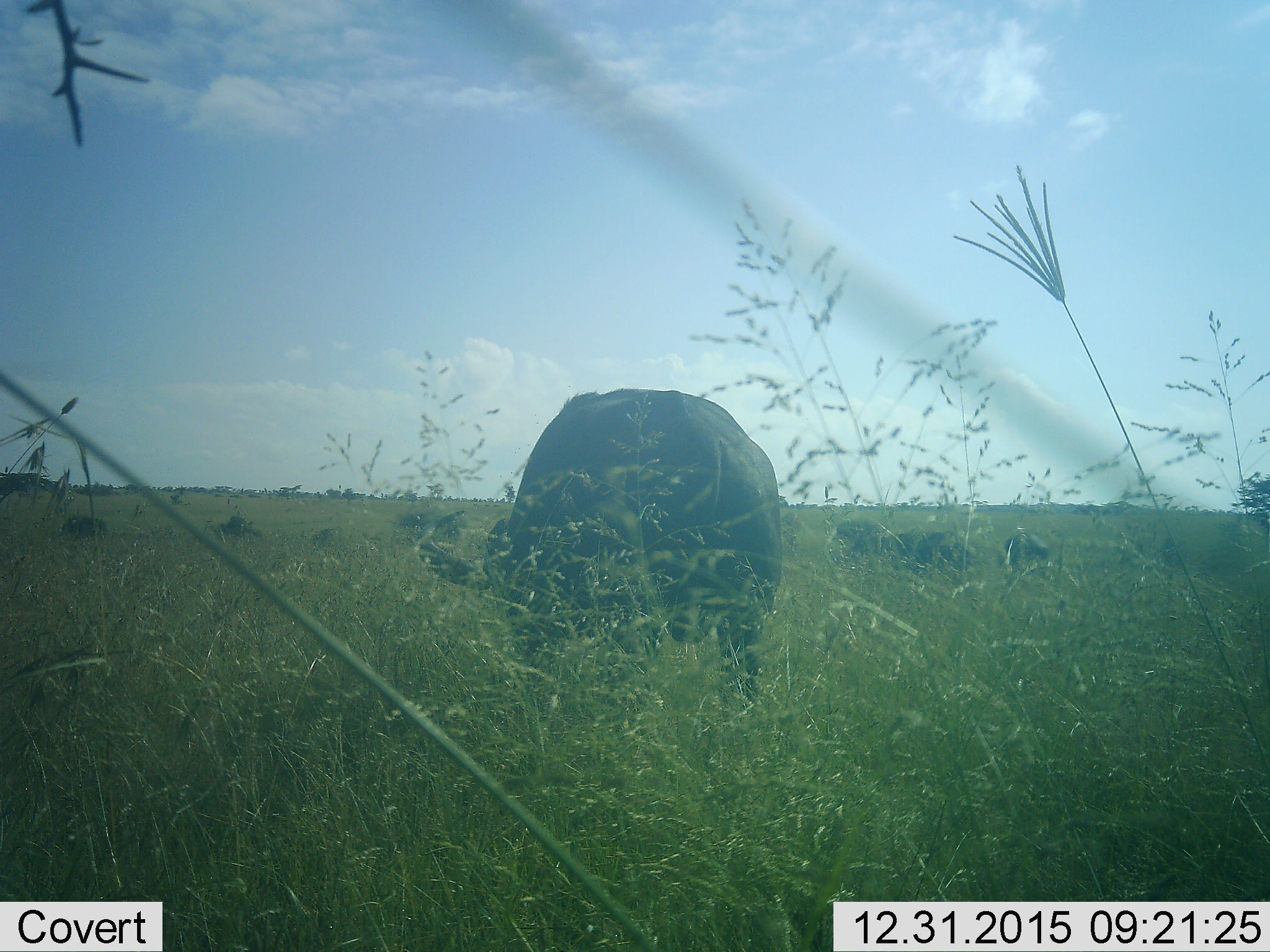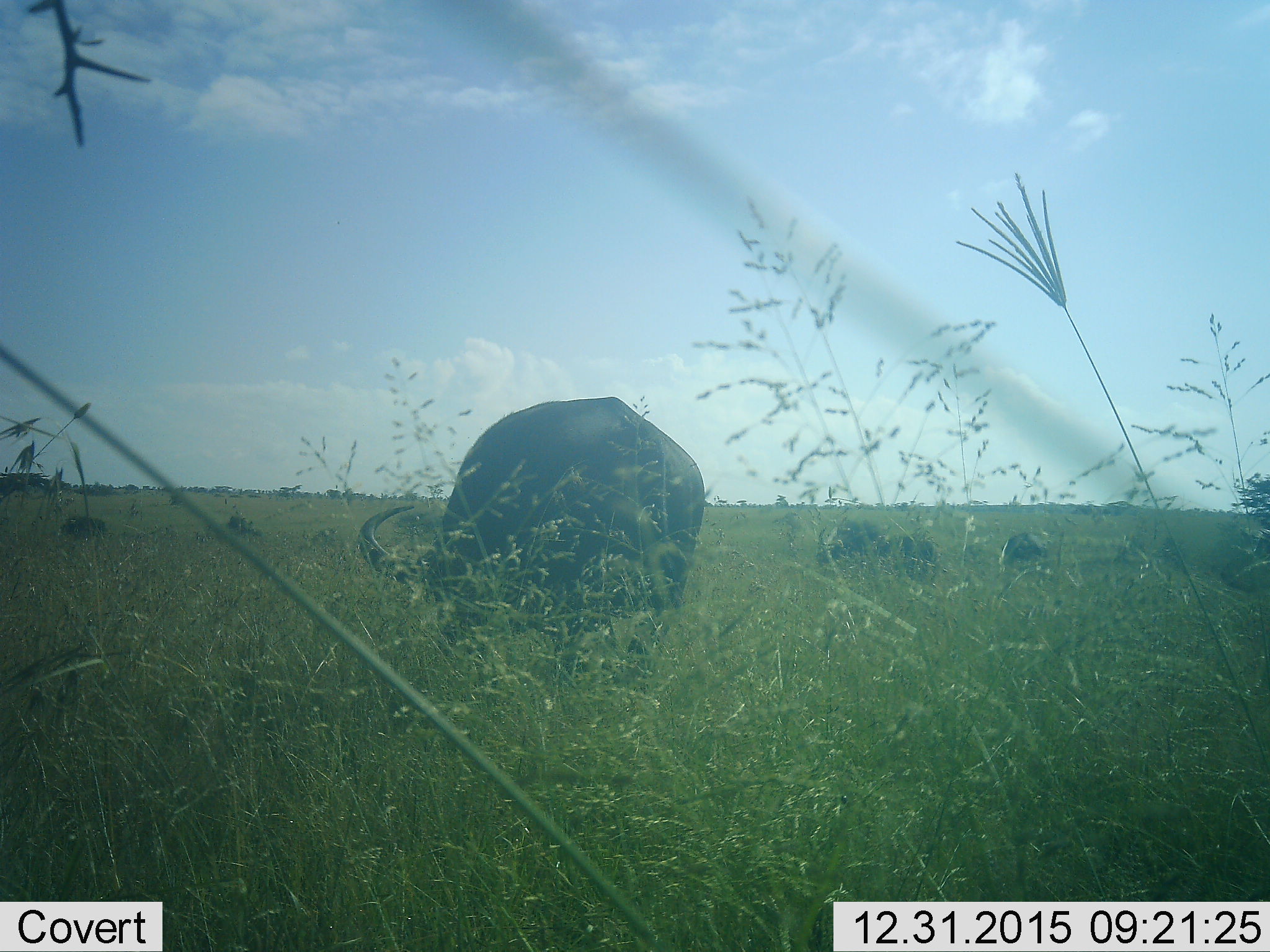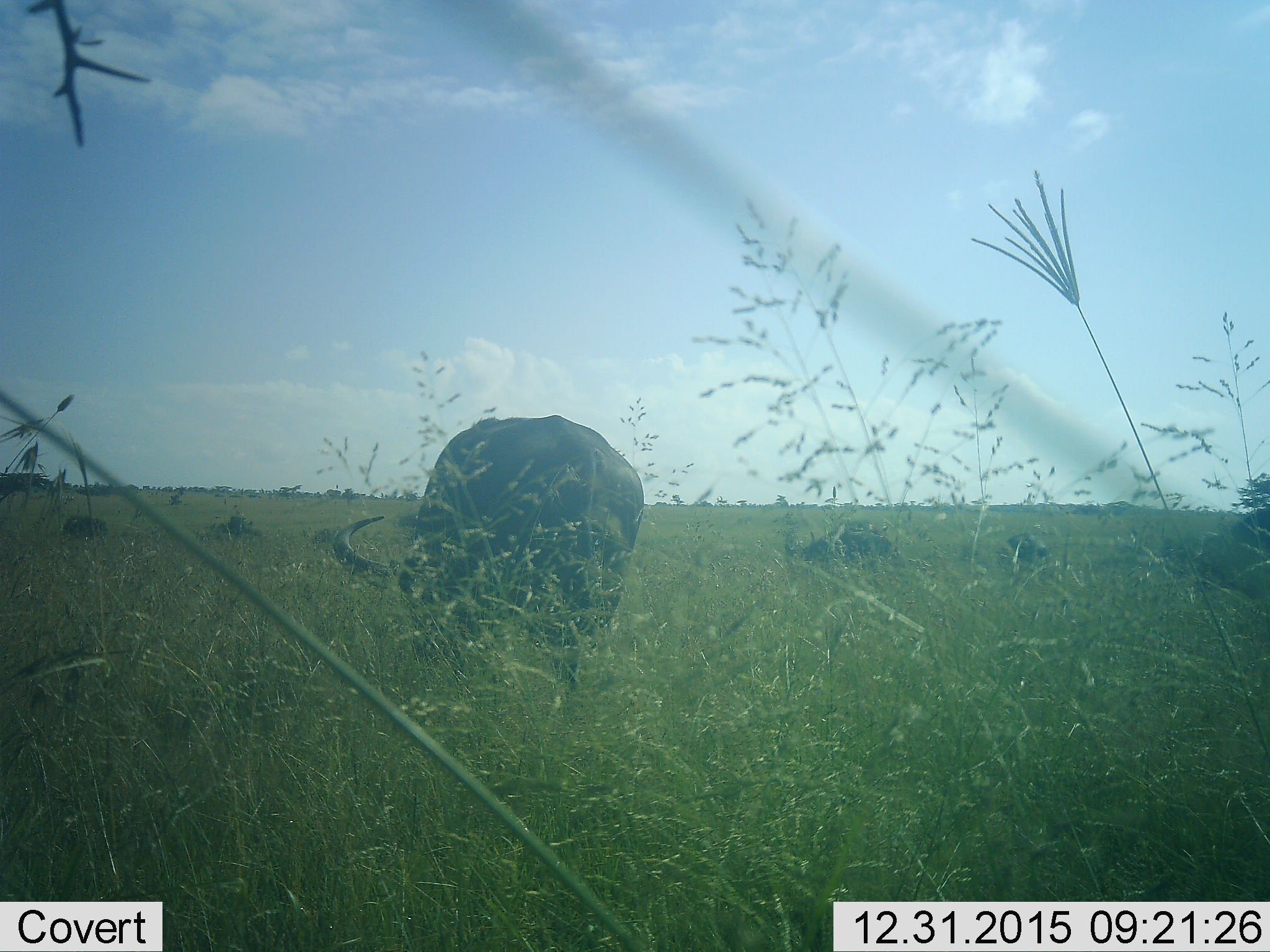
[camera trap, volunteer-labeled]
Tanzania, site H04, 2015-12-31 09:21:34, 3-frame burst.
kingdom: Animalia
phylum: Chordata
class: Mammalia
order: Artiodactyla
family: Bovidae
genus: Syncerus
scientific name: Syncerus caffer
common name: cape buffalo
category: buffalo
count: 5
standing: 33%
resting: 17%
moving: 33%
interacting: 0%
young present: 0%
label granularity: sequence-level